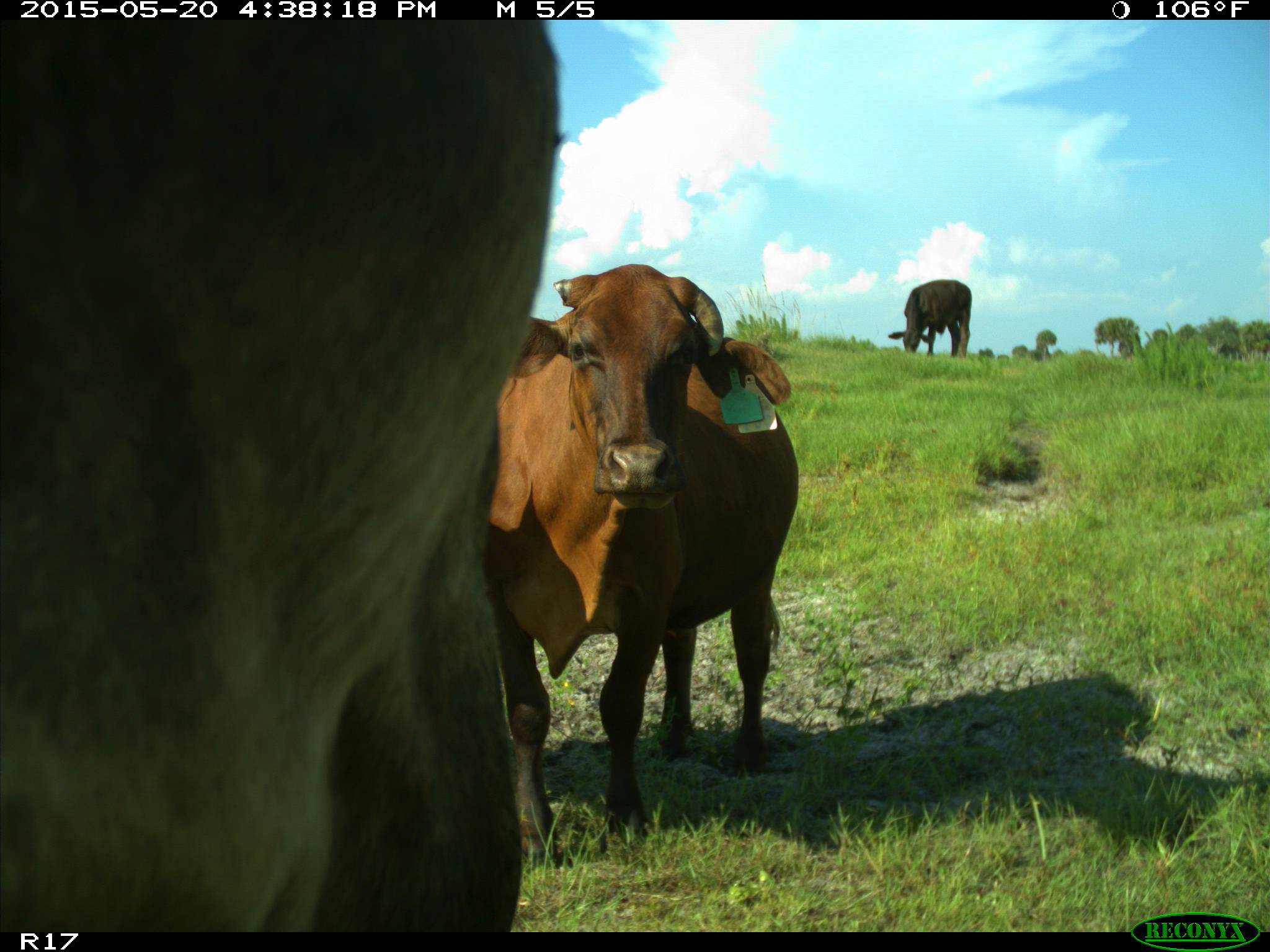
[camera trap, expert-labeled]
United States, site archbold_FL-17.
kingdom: Animalia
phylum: Chordata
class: Mammalia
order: Artiodactyla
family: Bovidae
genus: Bos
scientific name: Bos taurus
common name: domestic cow